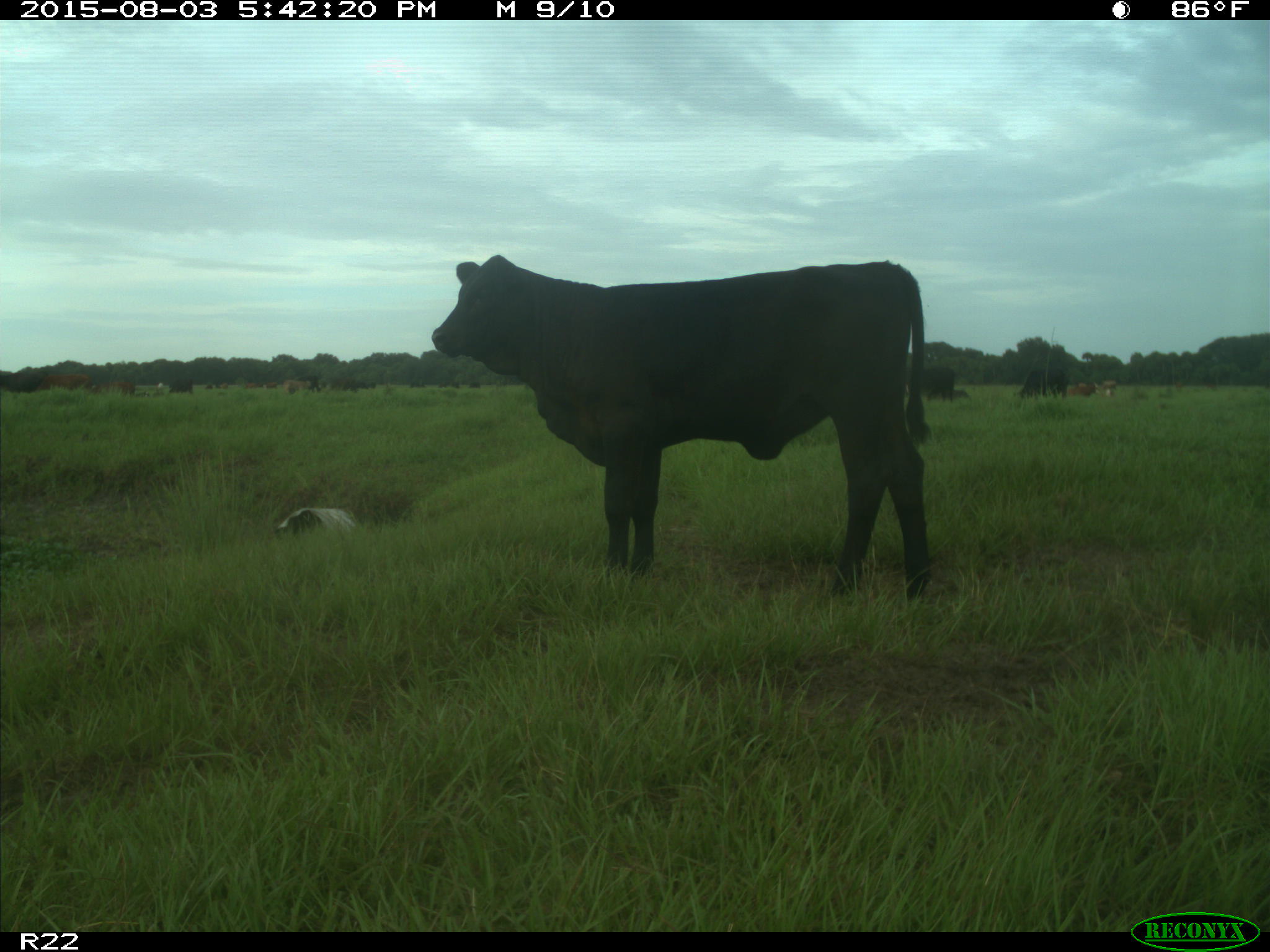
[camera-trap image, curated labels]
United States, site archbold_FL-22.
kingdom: Animalia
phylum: Chordata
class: Mammalia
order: Artiodactyla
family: Bovidae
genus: Bos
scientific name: Bos taurus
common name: domestic cow